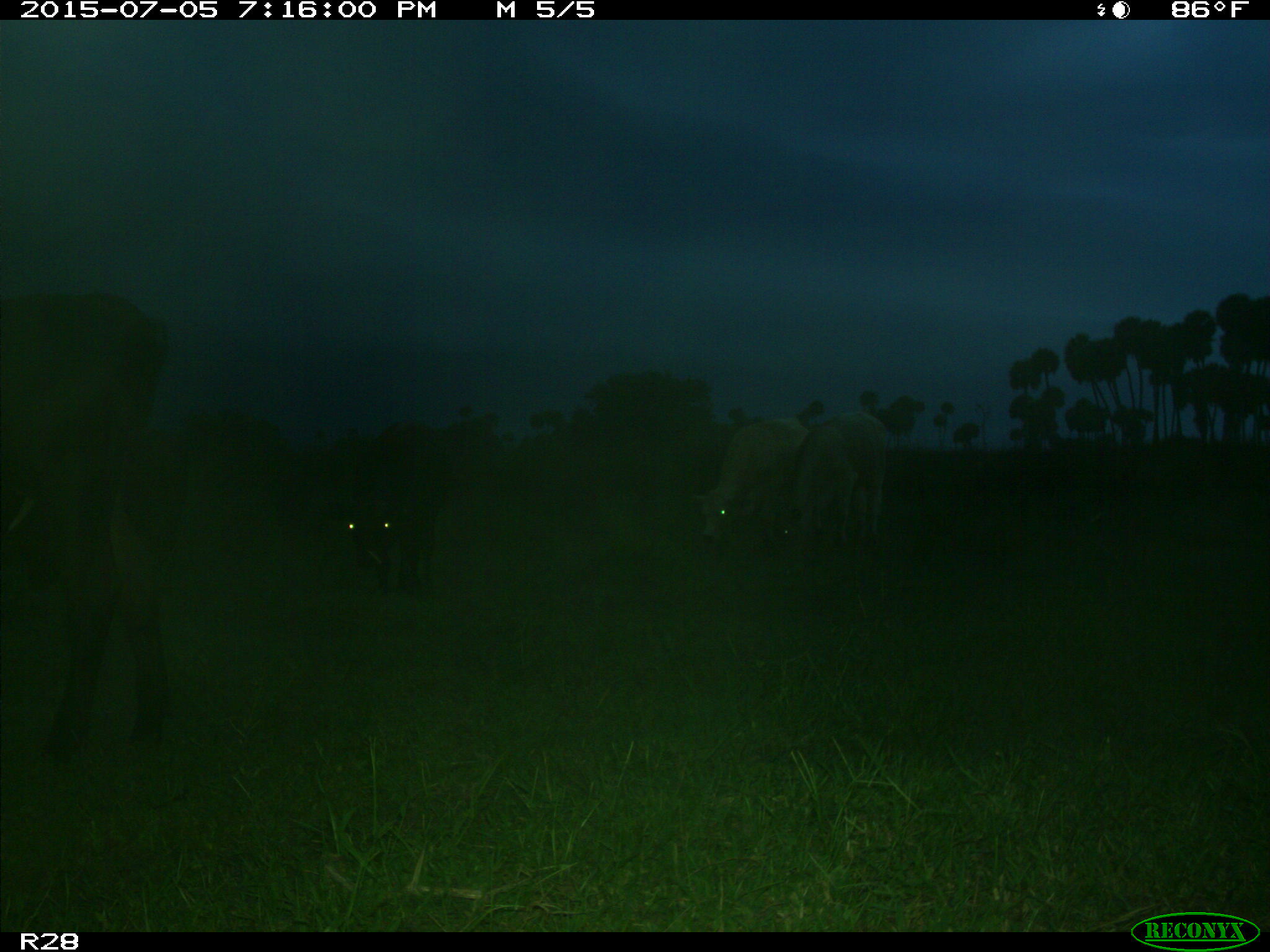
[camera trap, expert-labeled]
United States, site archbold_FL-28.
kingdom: Animalia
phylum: Chordata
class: Mammalia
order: Artiodactyla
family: Bovidae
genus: Bos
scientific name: Bos taurus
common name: domestic cow